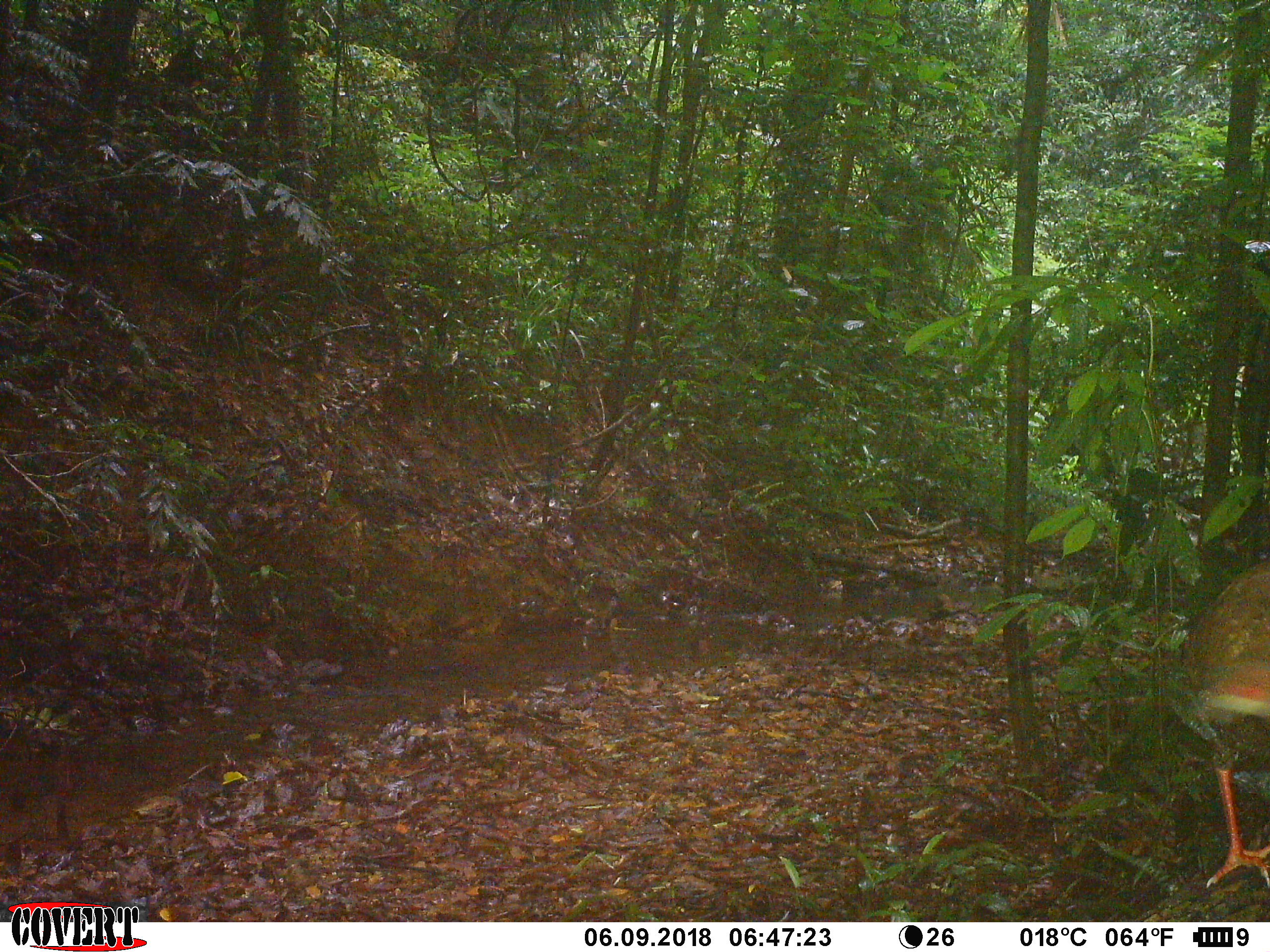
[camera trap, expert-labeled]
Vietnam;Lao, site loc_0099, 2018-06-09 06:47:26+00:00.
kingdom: Animalia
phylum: Chordata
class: Aves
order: Galliformes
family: Phasianidae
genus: Lophura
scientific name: Lophura nycthemera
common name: silver pheasant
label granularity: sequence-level